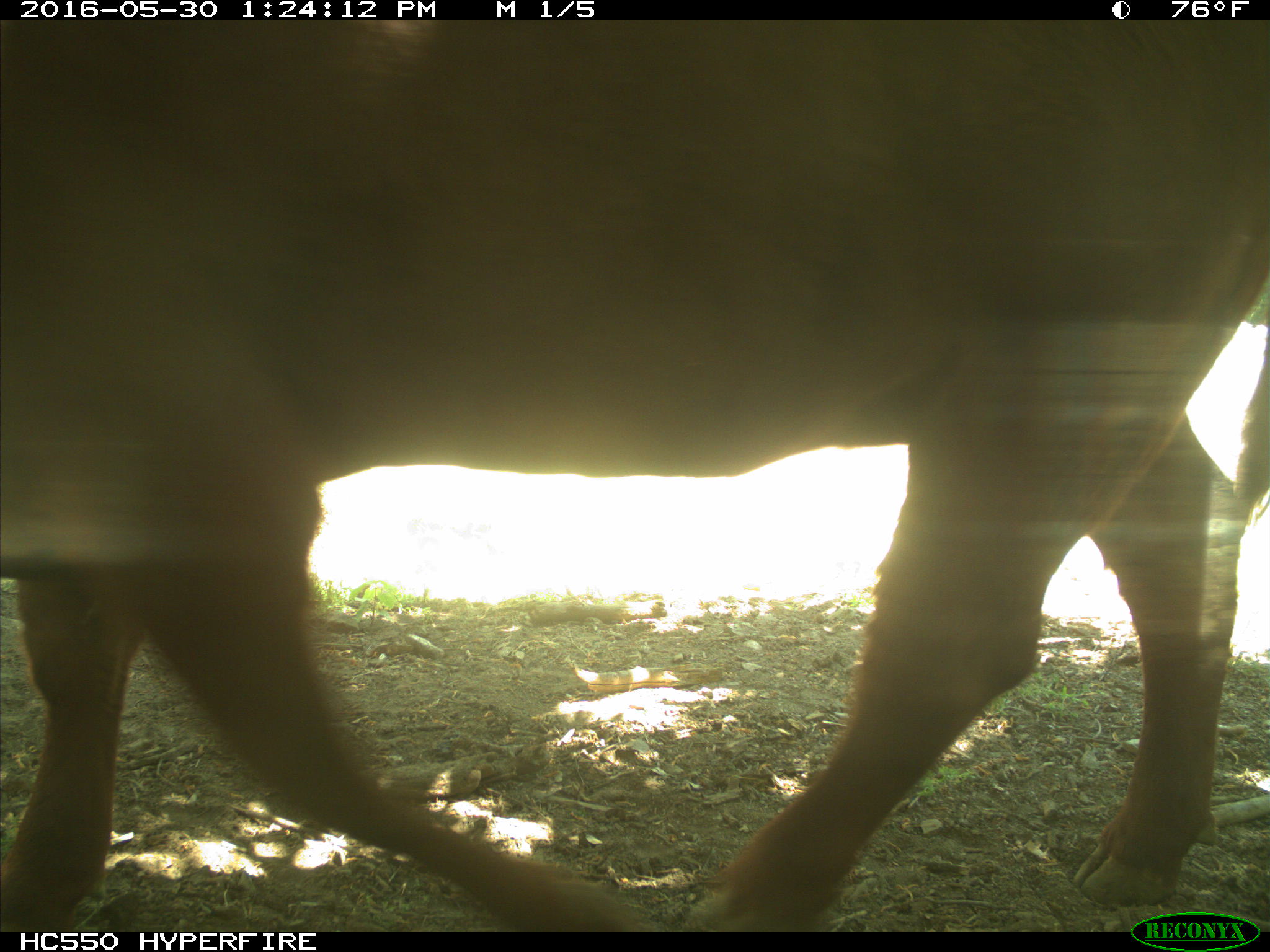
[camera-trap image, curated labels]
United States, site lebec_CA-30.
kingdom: Animalia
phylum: Chordata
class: Mammalia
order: Artiodactyla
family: Bovidae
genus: Bos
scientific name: Bos taurus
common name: domestic cow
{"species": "Bos taurus (domestic cow)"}